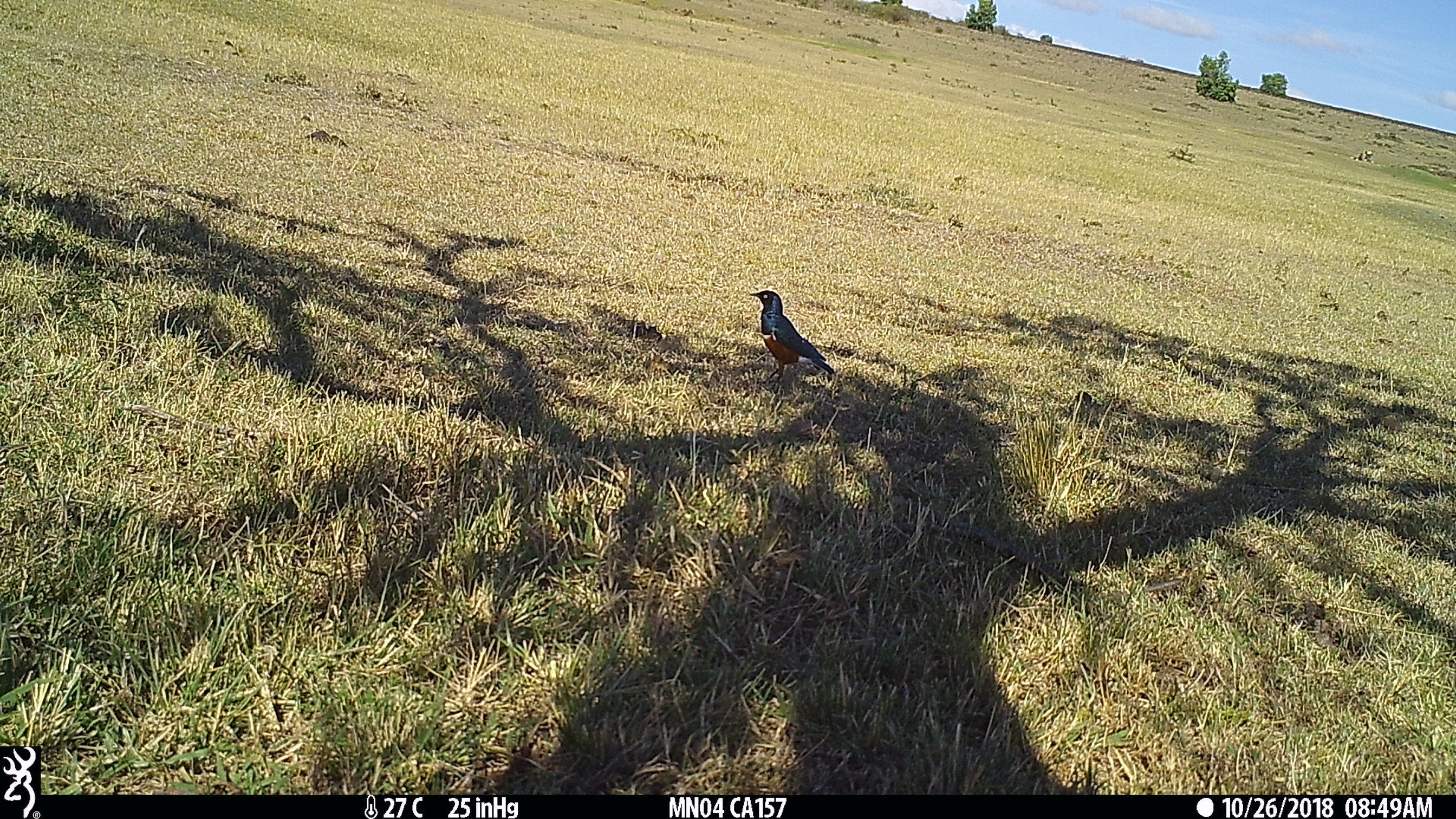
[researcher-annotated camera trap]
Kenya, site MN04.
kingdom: Animalia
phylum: Chordata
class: Aves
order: Passeriformes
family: Sturnidae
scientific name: Sturnidae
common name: starling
Starling (Sturnidae).